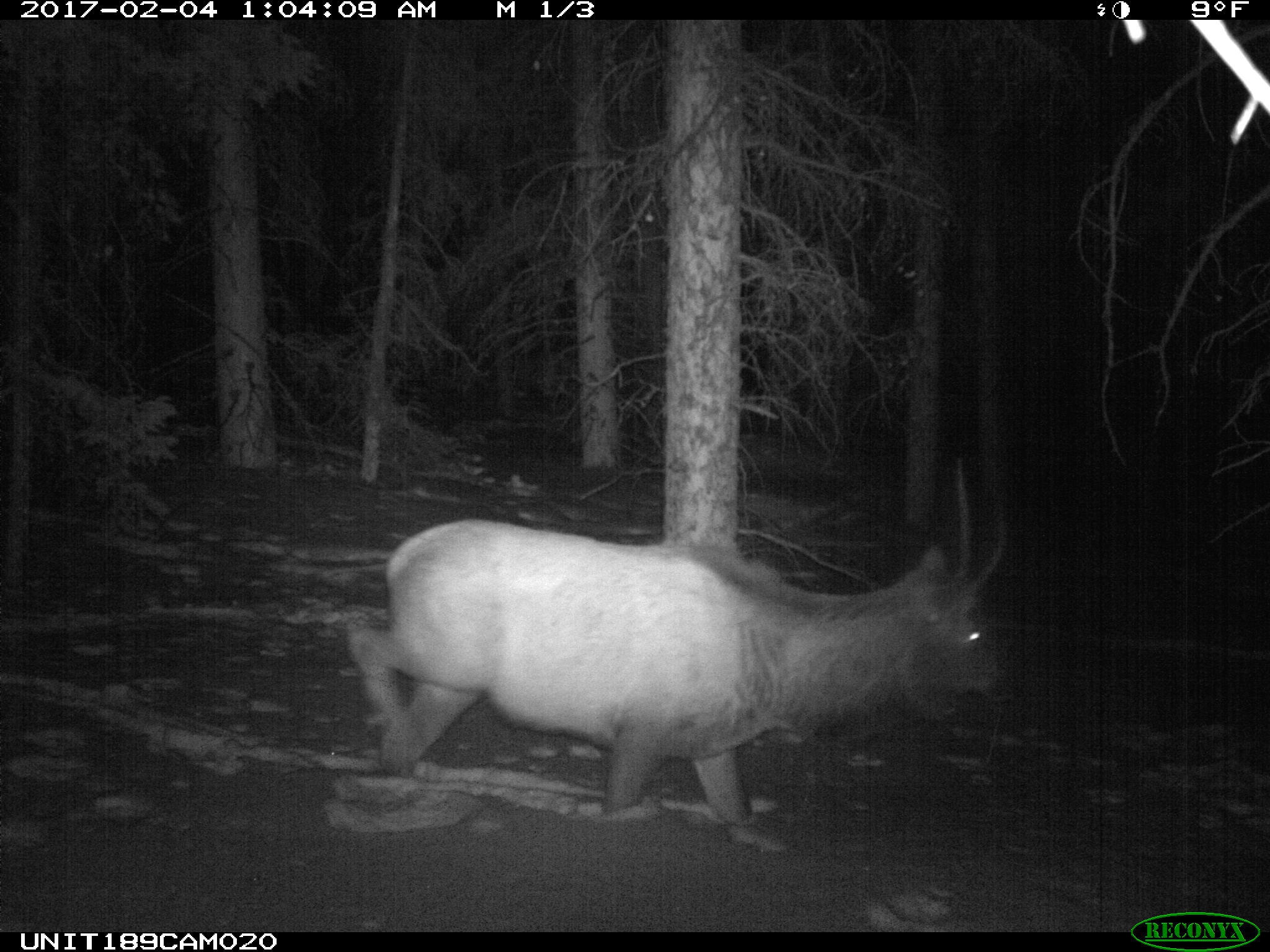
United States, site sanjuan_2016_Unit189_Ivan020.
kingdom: Animalia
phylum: Chordata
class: Mammalia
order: Artiodactyla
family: Cervidae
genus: Cervus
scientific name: Cervus elaphus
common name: red deer